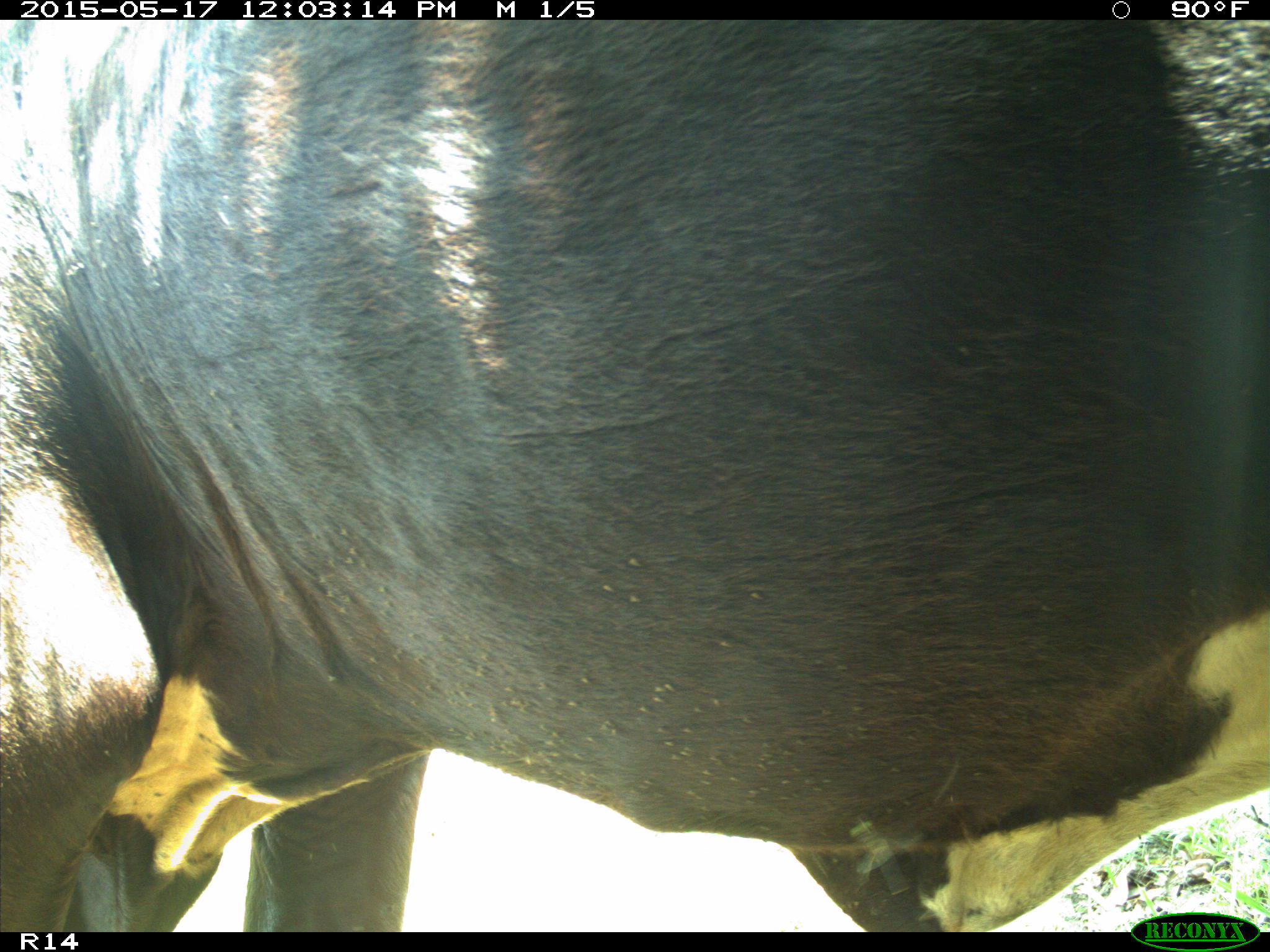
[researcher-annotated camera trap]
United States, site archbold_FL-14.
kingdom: Animalia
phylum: Chordata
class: Mammalia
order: Artiodactyla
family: Bovidae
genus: Bos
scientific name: Bos taurus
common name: domestic cow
Bos taurus (domestic cow).